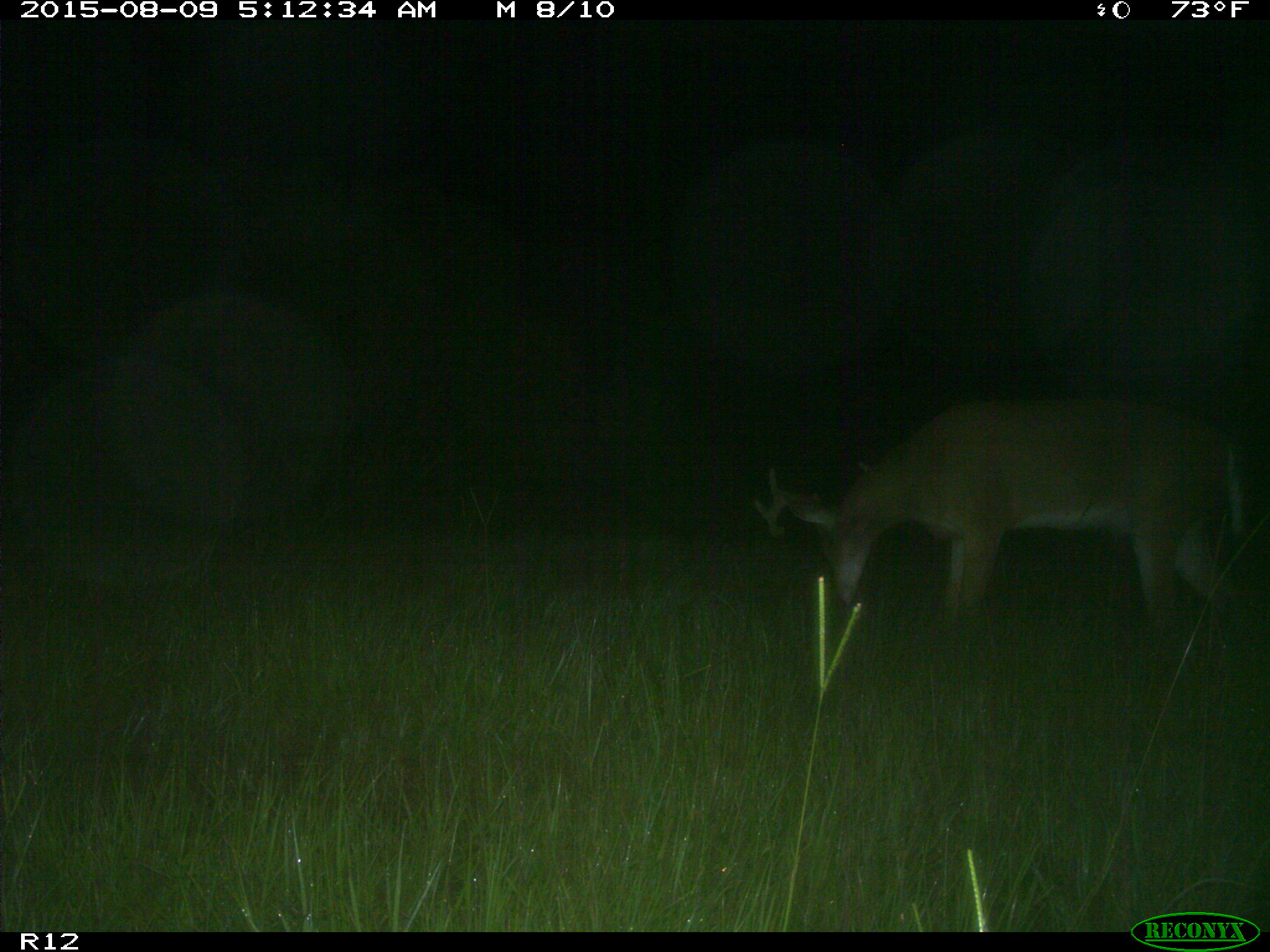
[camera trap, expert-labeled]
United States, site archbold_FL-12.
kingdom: Animalia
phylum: Chordata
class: Mammalia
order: Artiodactyla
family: Cervidae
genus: Odocoileus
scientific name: Odocoileus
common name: deer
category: unidentified deer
Unidentified deer (deer) (Odocoileus).